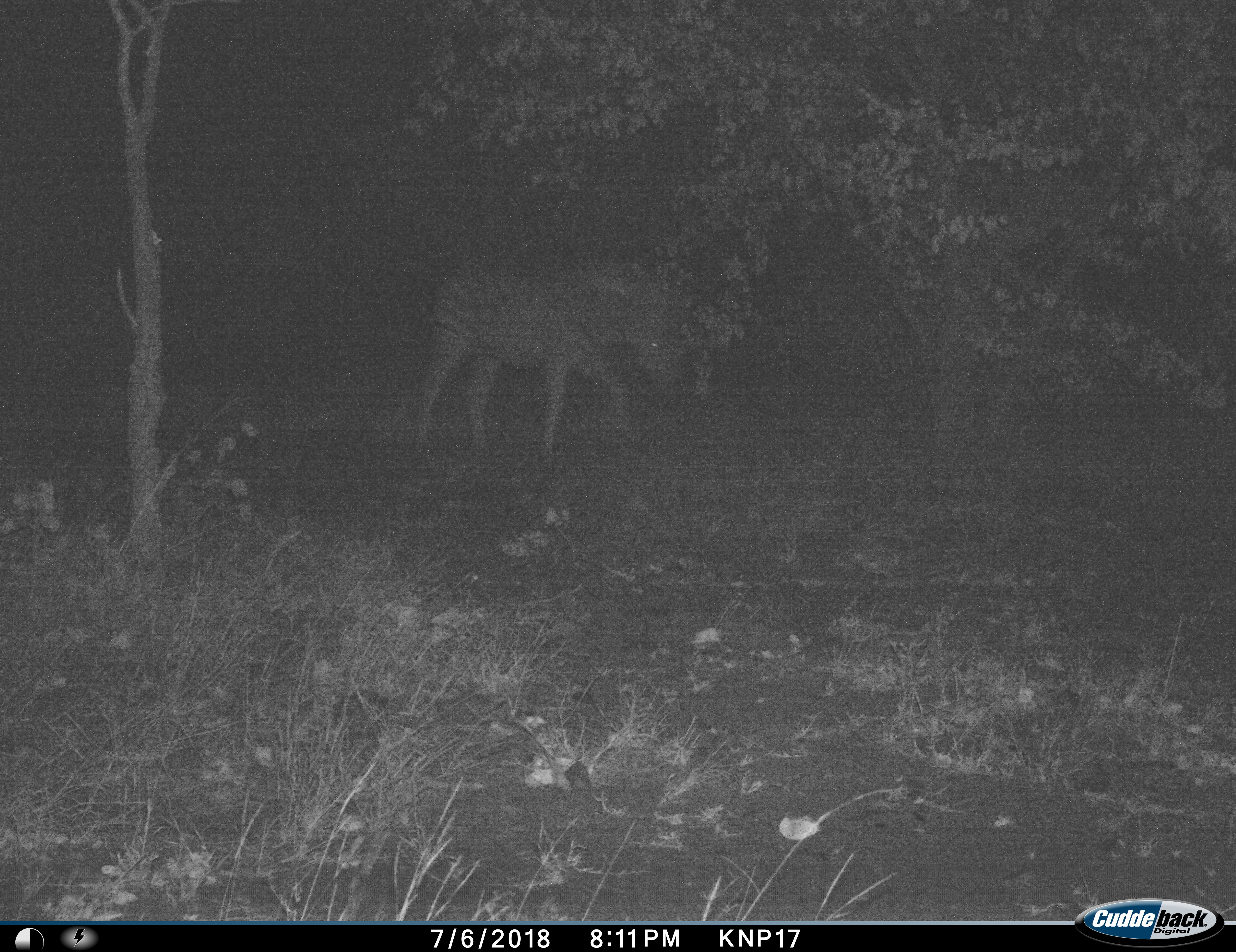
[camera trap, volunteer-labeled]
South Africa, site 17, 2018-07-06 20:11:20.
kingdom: Animalia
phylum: Chordata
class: Mammalia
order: Perissodactyla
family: Equidae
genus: Equus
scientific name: Equus quagga burchellii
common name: burchell's zebra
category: zebraburchells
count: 1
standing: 11%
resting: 0%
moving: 78%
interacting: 0%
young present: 11%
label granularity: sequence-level